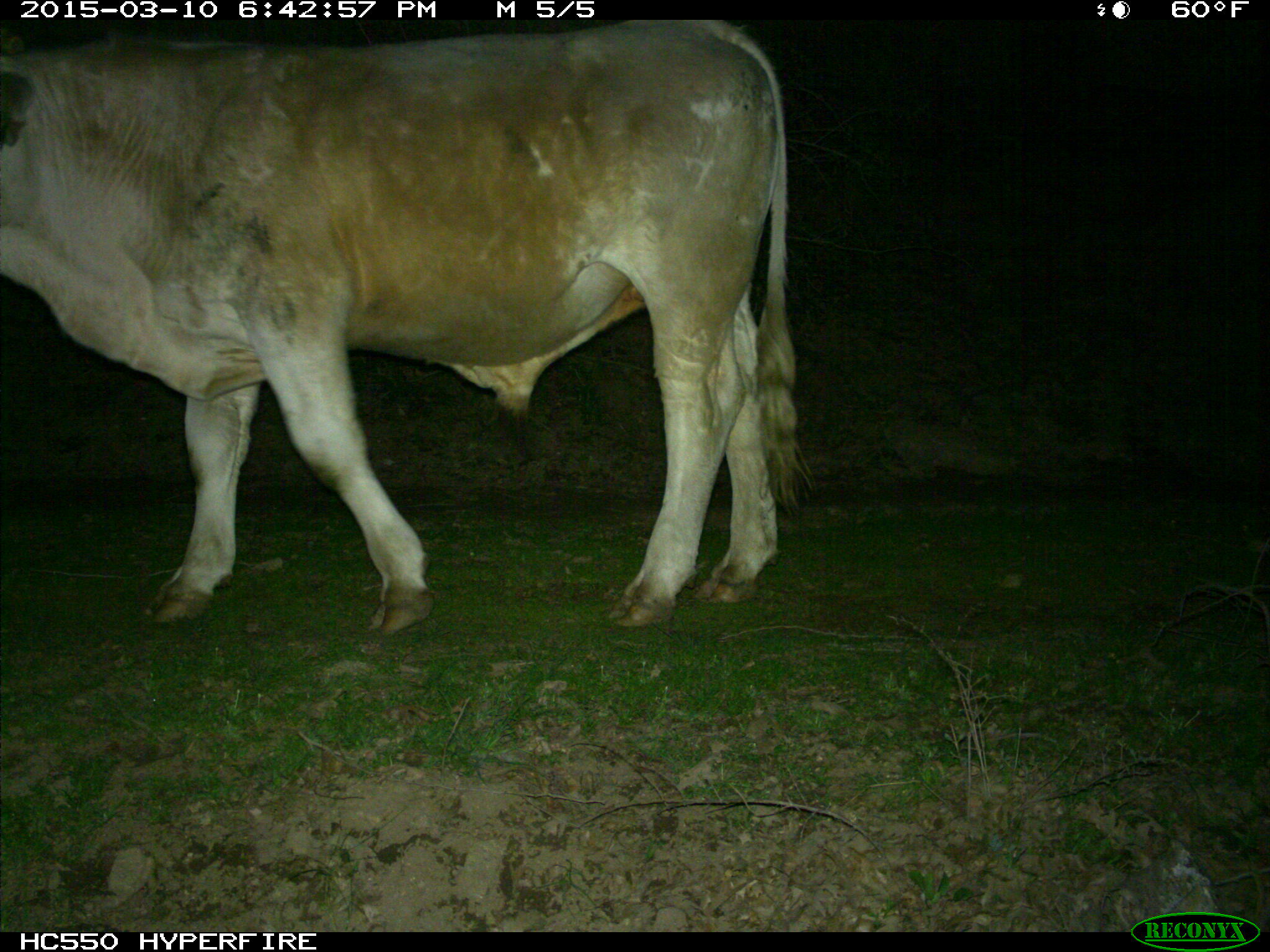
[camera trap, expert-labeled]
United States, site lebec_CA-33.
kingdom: Animalia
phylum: Chordata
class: Mammalia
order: Artiodactyla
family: Bovidae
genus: Bos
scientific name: Bos taurus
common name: domestic cow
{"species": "Bos taurus (domestic cow)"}